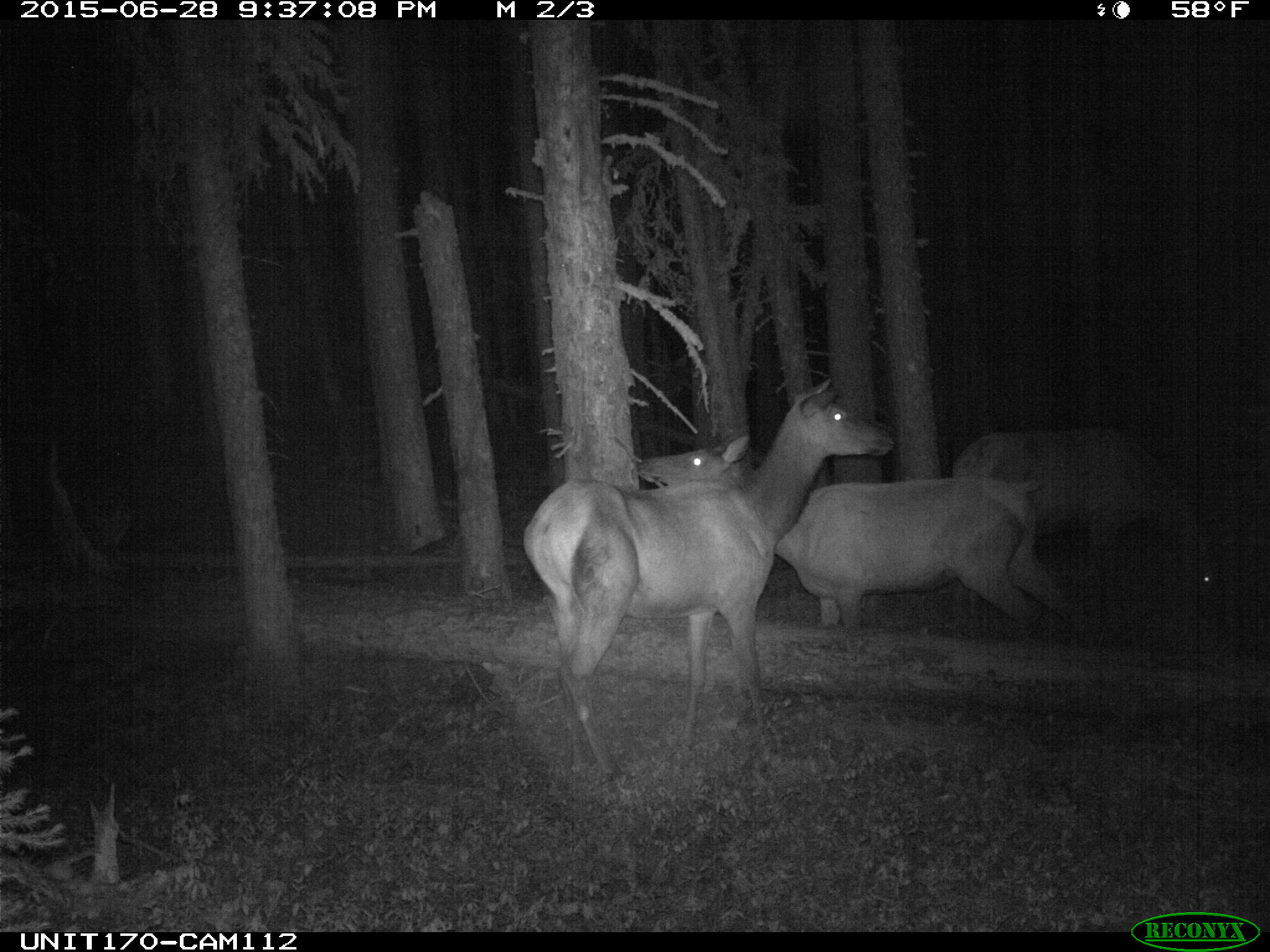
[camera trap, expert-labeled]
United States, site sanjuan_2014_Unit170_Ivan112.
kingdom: Animalia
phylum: Chordata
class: Mammalia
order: Artiodactyla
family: Cervidae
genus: Cervus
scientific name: Cervus elaphus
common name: red deer